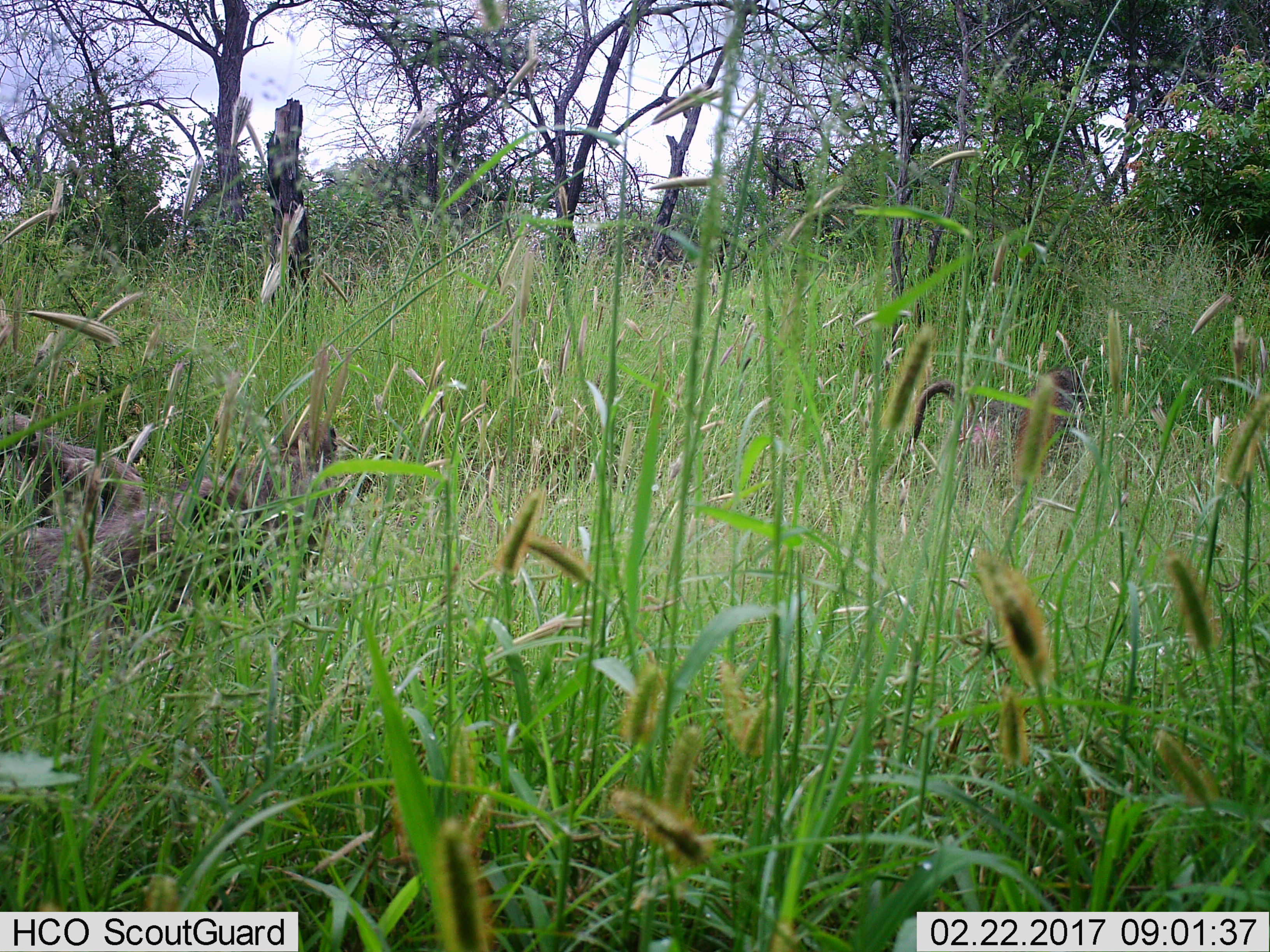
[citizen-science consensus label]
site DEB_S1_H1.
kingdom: Animalia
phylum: Chordata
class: Mammalia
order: Primates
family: Cercopithecidae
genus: Papio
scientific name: Papio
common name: baboon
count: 4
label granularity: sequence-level